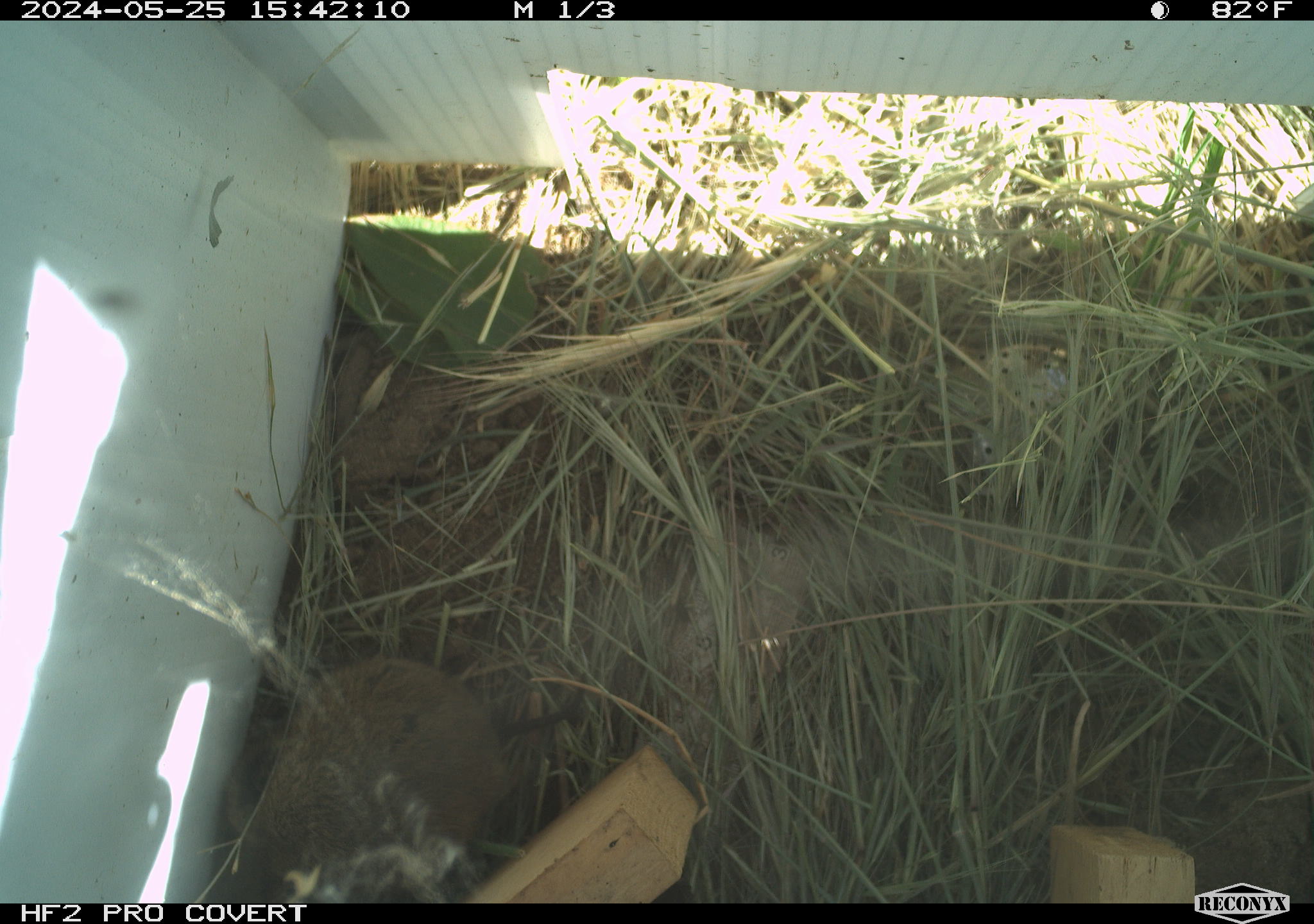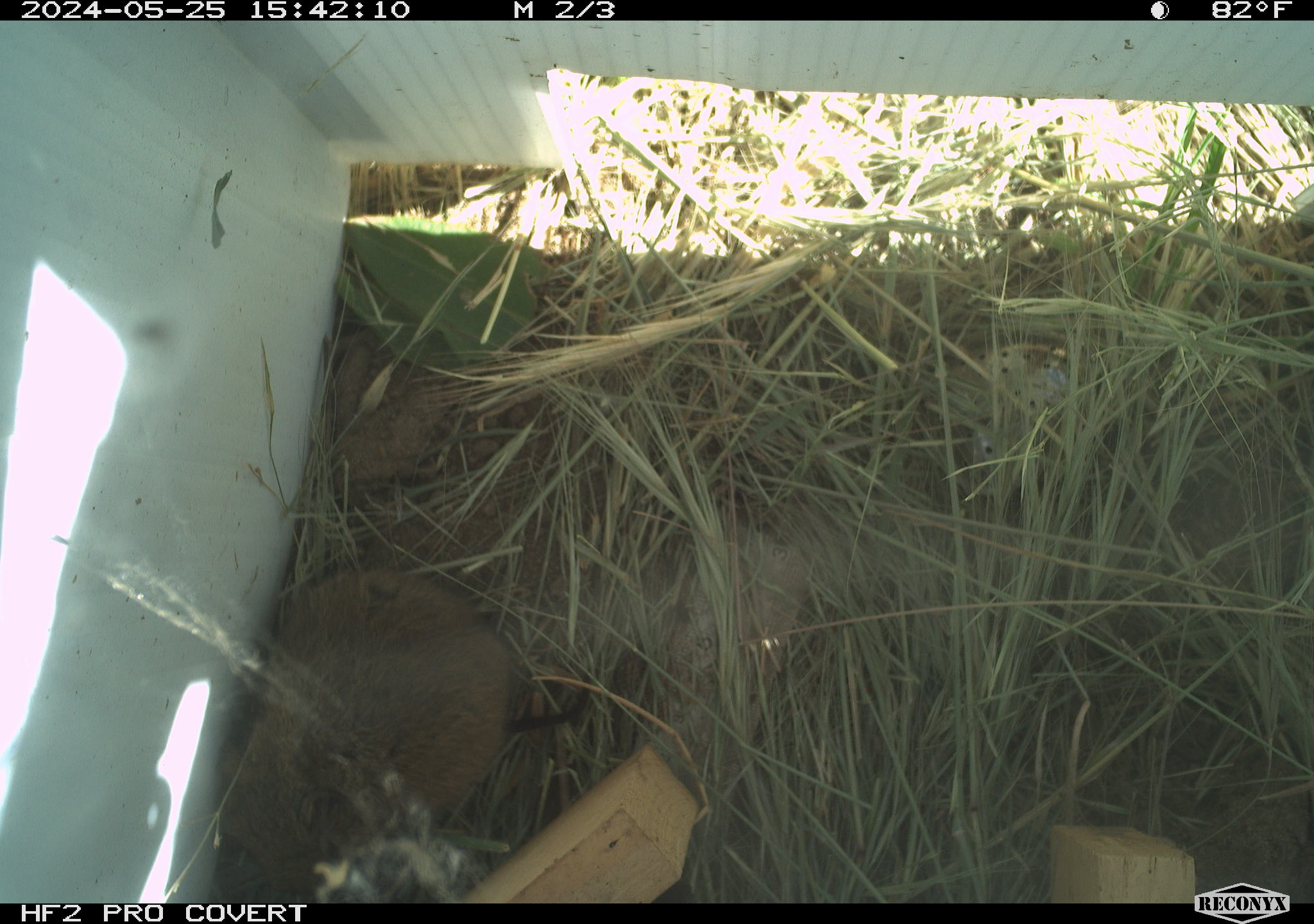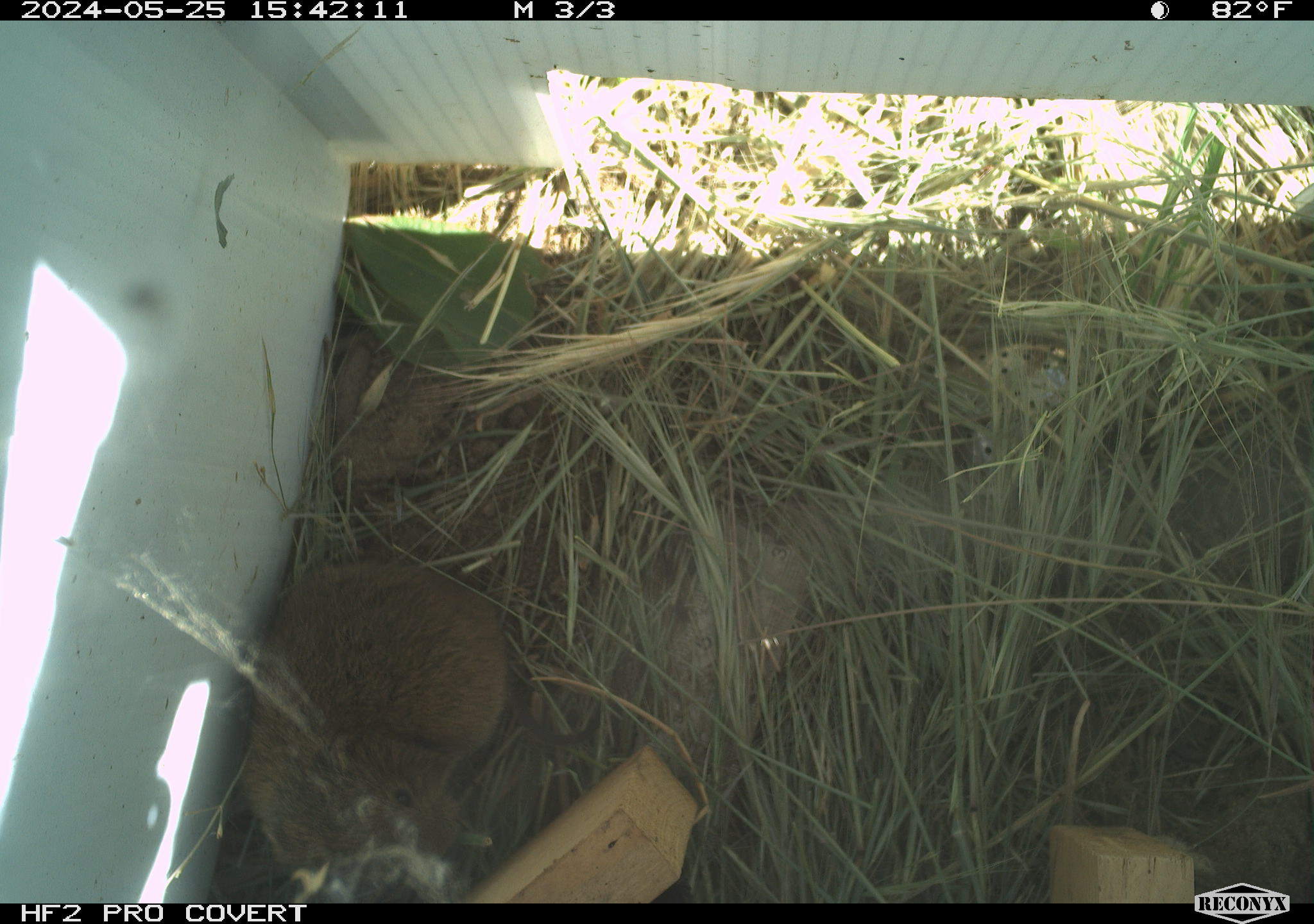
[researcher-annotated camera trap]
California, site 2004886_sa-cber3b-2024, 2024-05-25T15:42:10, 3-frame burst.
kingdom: Animalia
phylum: Chordata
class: Mammalia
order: Rodentia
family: Cricetidae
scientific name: Arvicolinae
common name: voles, lemmings, and muskrats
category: arvicolinae subfamily